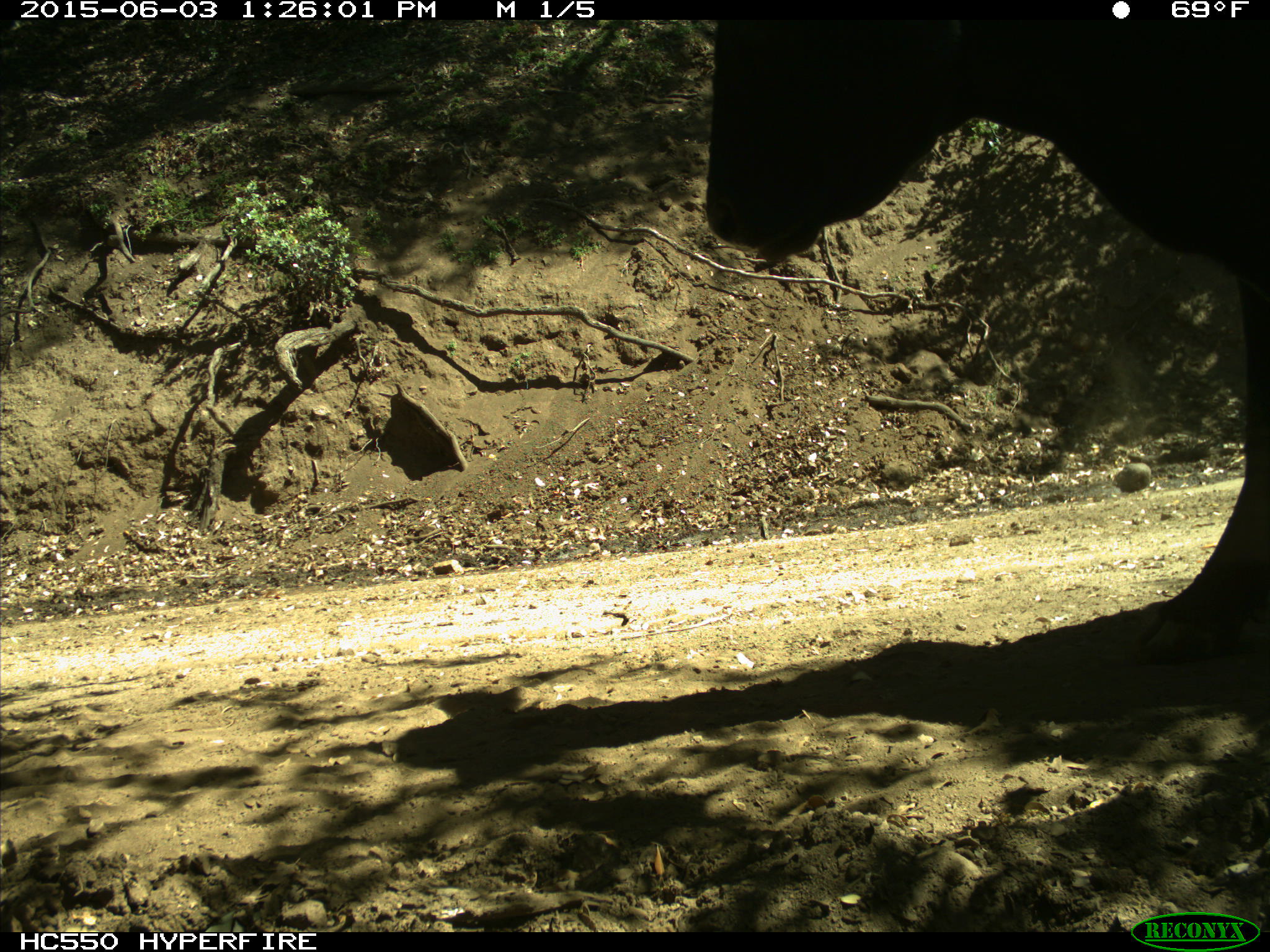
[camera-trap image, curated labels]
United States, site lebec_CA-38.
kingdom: Animalia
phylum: Chordata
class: Mammalia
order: Artiodactyla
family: Bovidae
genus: Bos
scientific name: Bos taurus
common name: domestic cow